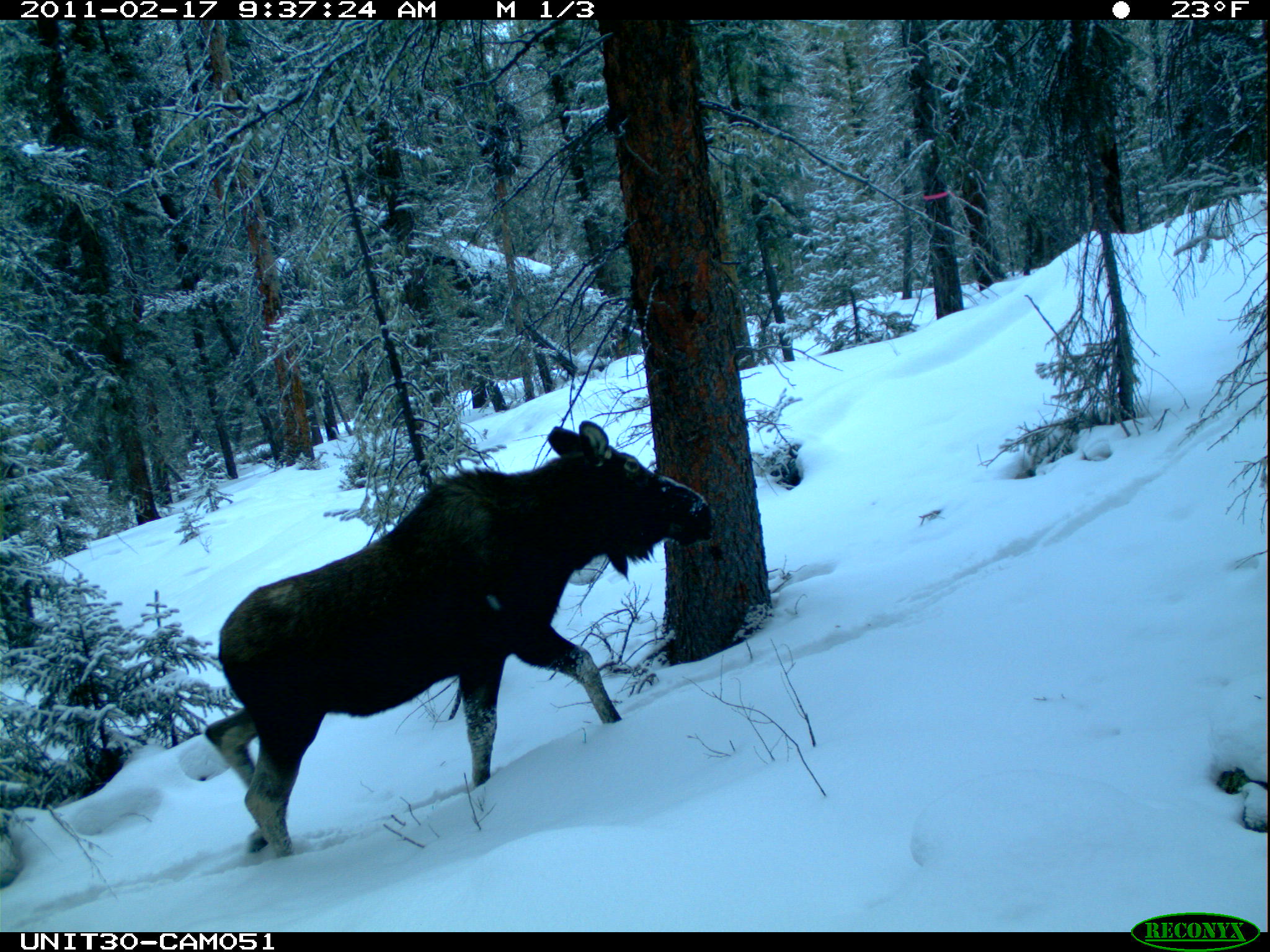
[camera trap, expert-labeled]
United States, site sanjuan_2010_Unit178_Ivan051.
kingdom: Animalia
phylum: Chordata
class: Mammalia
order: Artiodactyla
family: Cervidae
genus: Alces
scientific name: Alces alces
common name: moose